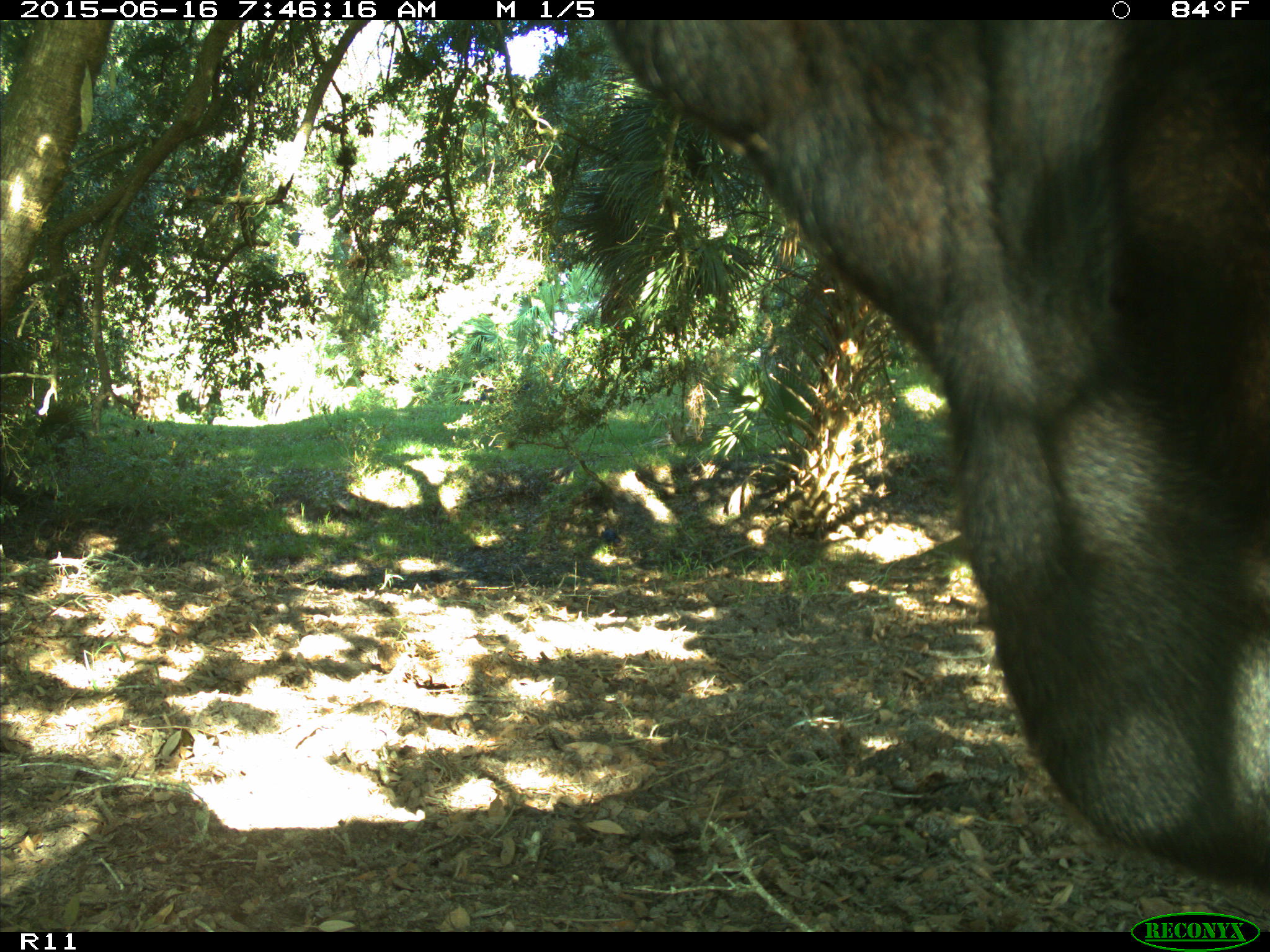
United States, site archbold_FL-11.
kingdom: Animalia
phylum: Chordata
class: Mammalia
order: Artiodactyla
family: Bovidae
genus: Bos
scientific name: Bos taurus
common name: domestic cow